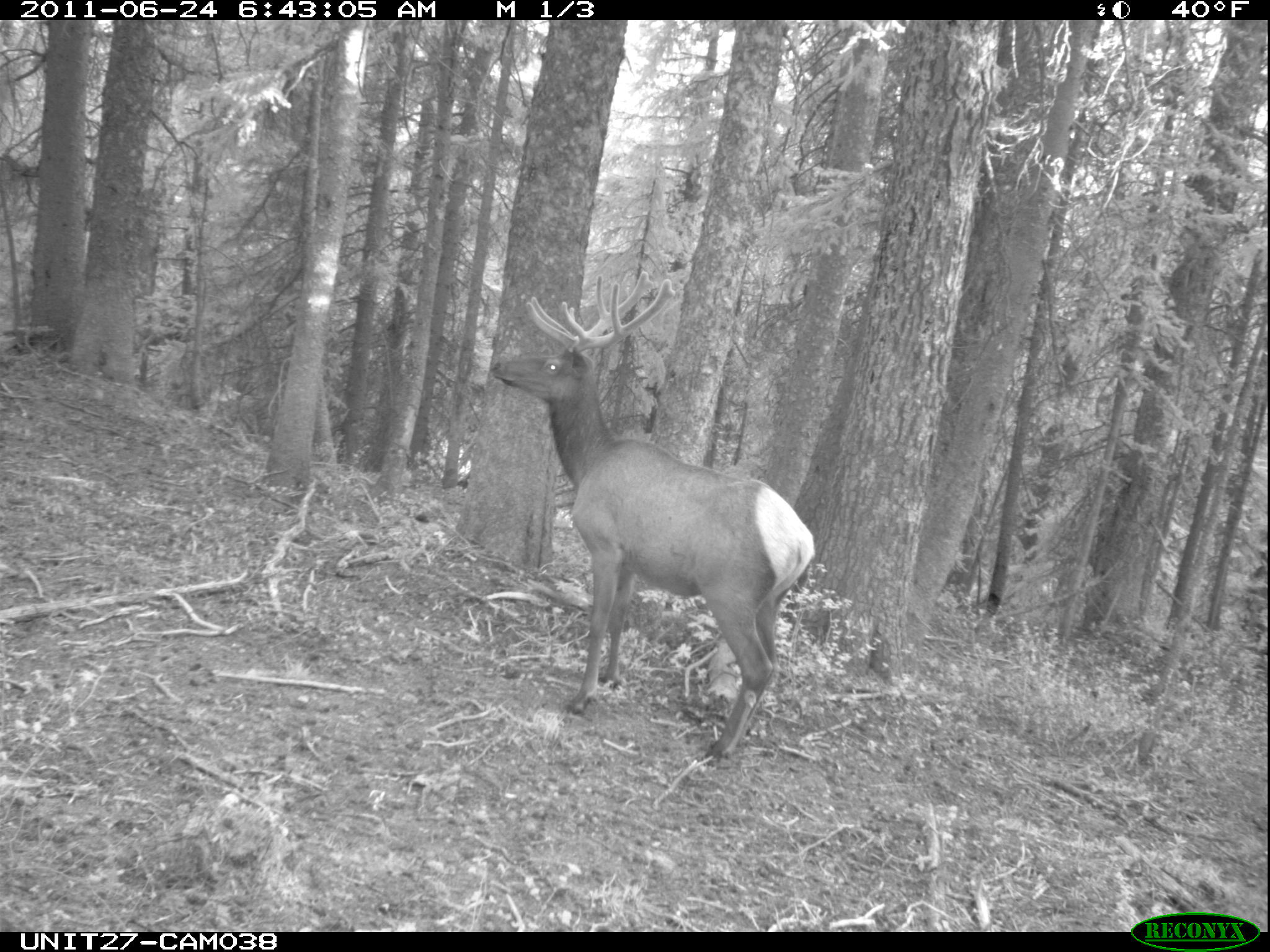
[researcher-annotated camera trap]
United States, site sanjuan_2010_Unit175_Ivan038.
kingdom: Animalia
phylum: Chordata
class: Mammalia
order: Artiodactyla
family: Cervidae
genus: Cervus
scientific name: Cervus elaphus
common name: red deer